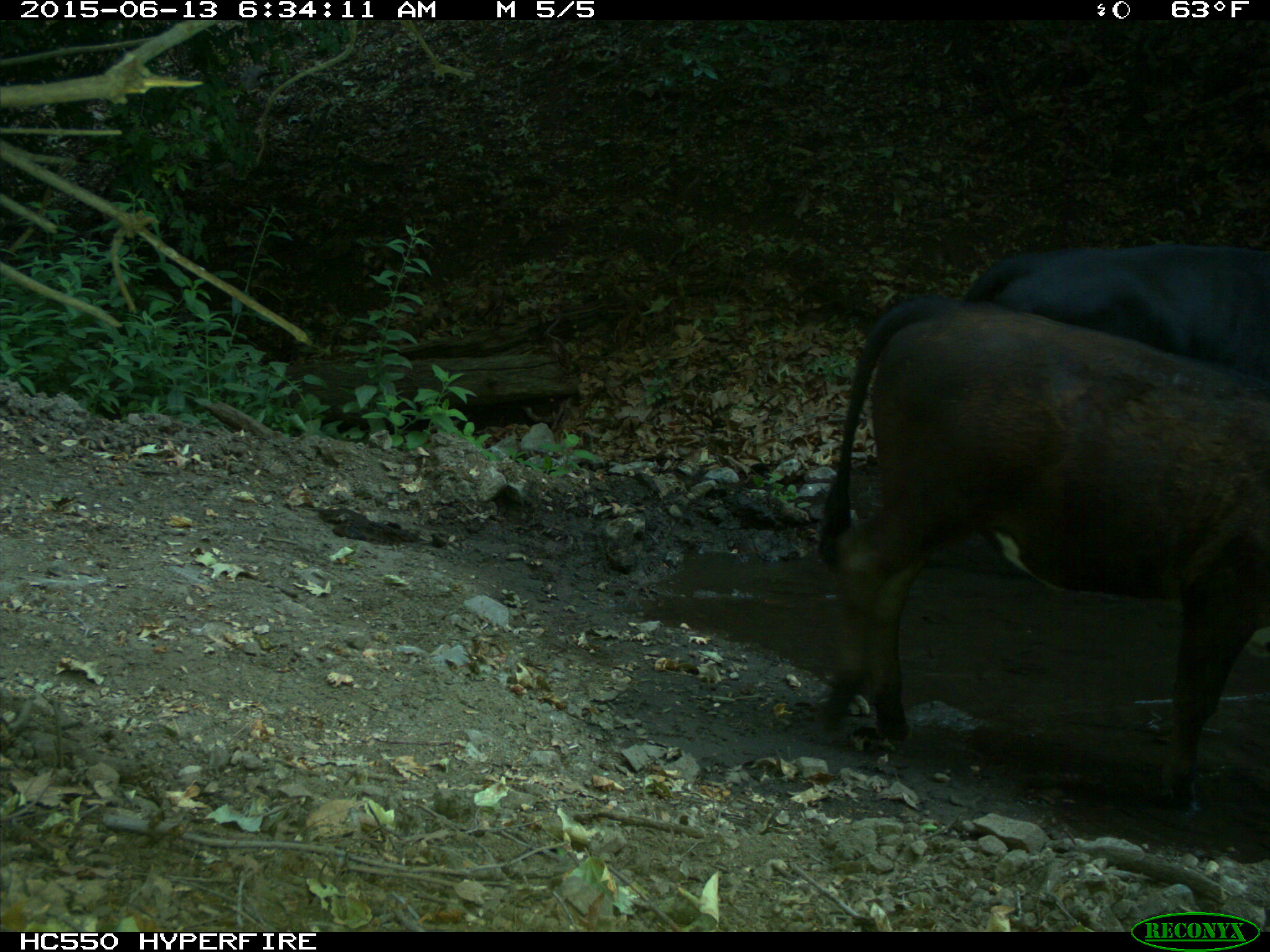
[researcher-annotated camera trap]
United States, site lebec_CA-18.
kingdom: Animalia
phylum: Chordata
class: Mammalia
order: Artiodactyla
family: Bovidae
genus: Bos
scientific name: Bos taurus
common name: domestic cow